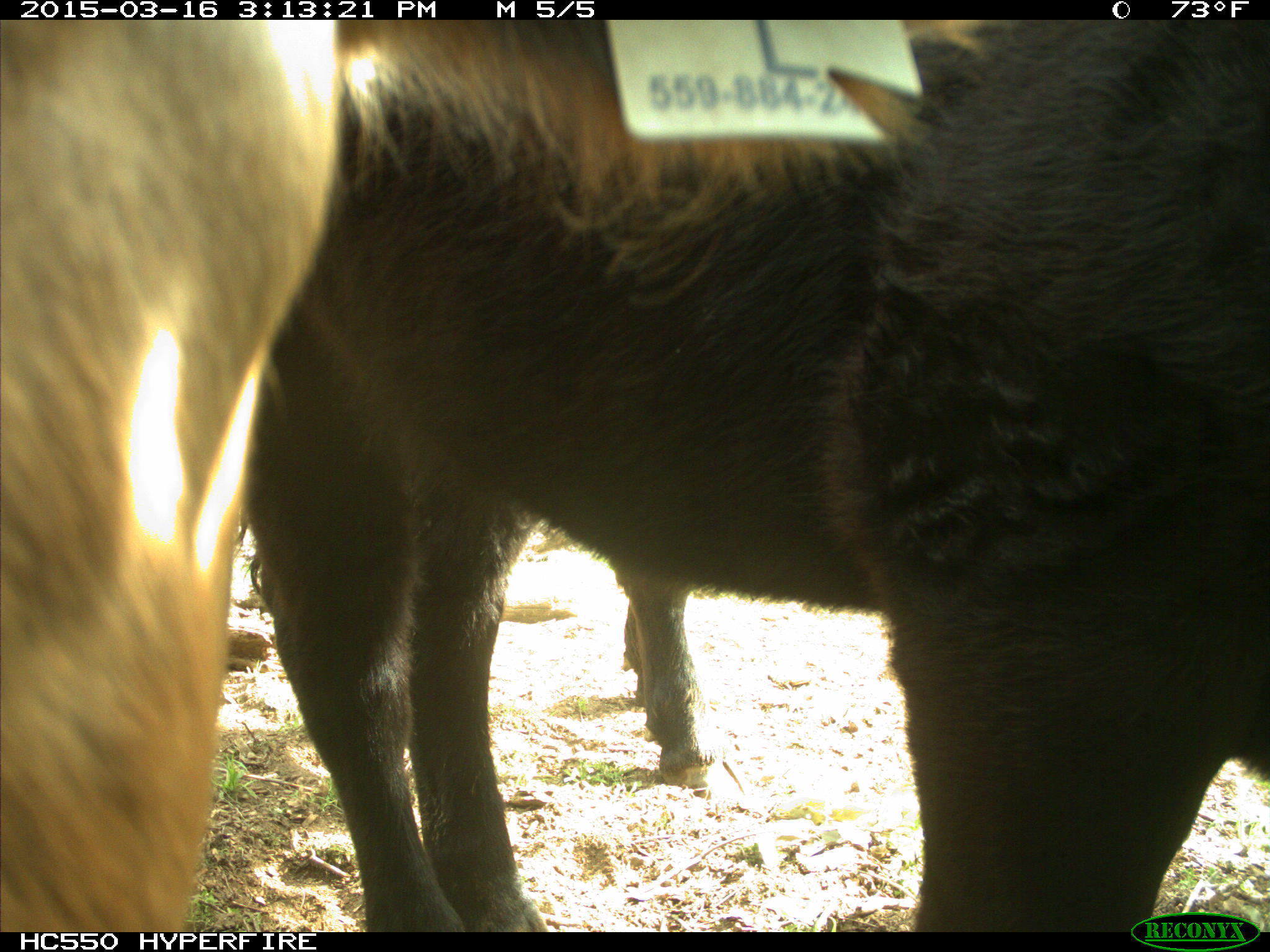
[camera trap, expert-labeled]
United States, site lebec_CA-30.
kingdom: Animalia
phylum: Chordata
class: Mammalia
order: Artiodactyla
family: Bovidae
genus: Bos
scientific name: Bos taurus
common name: domestic cow